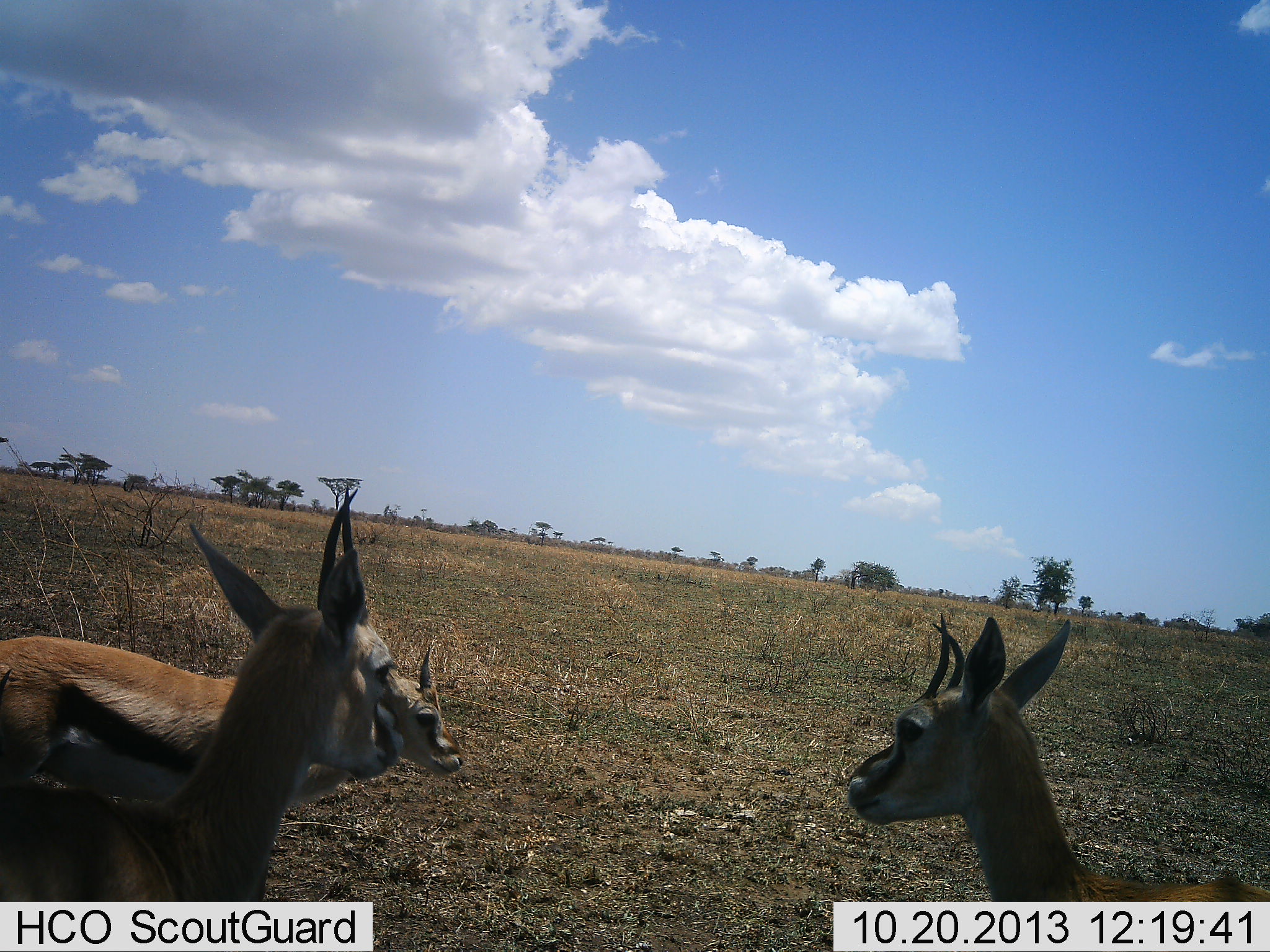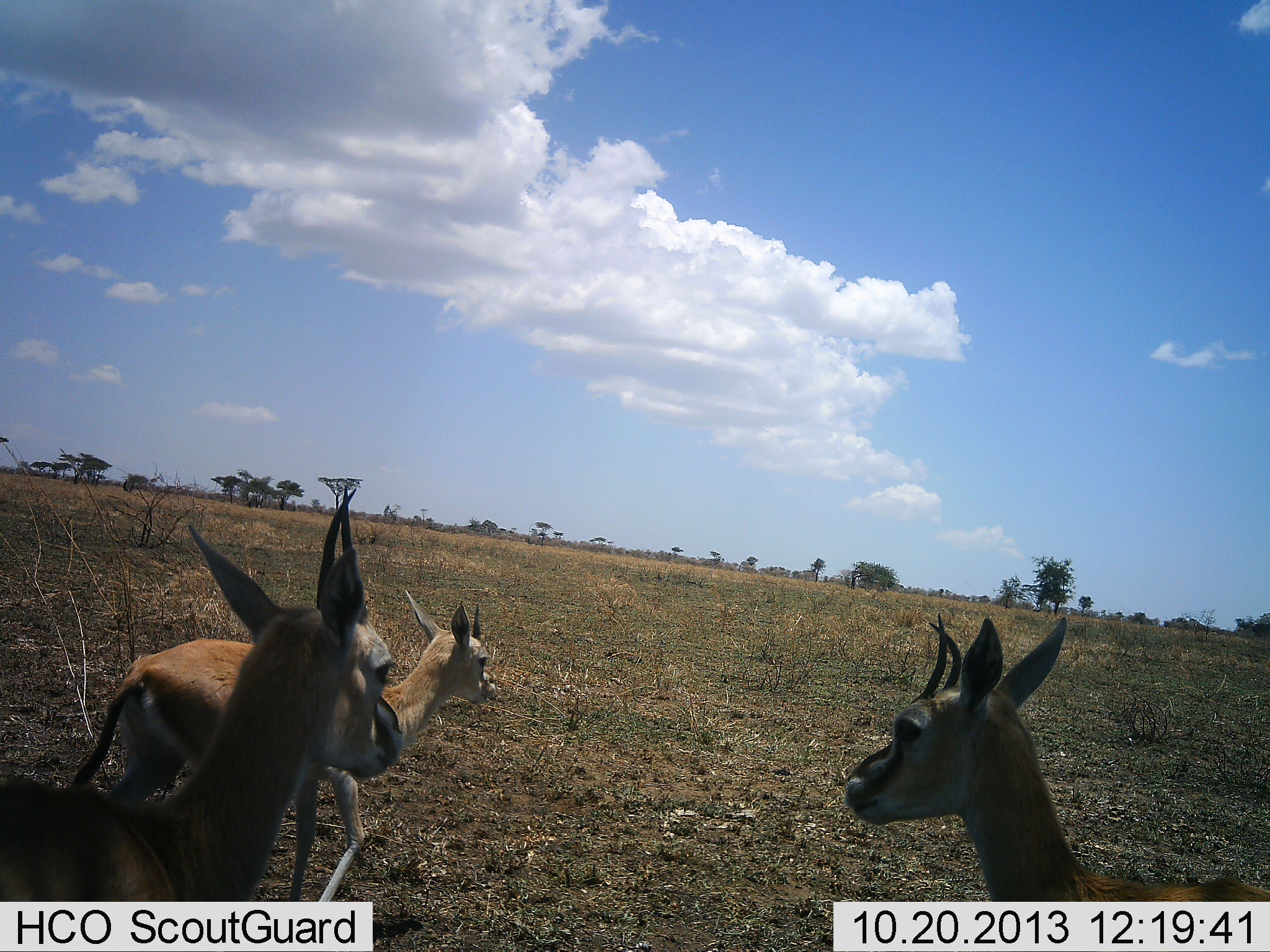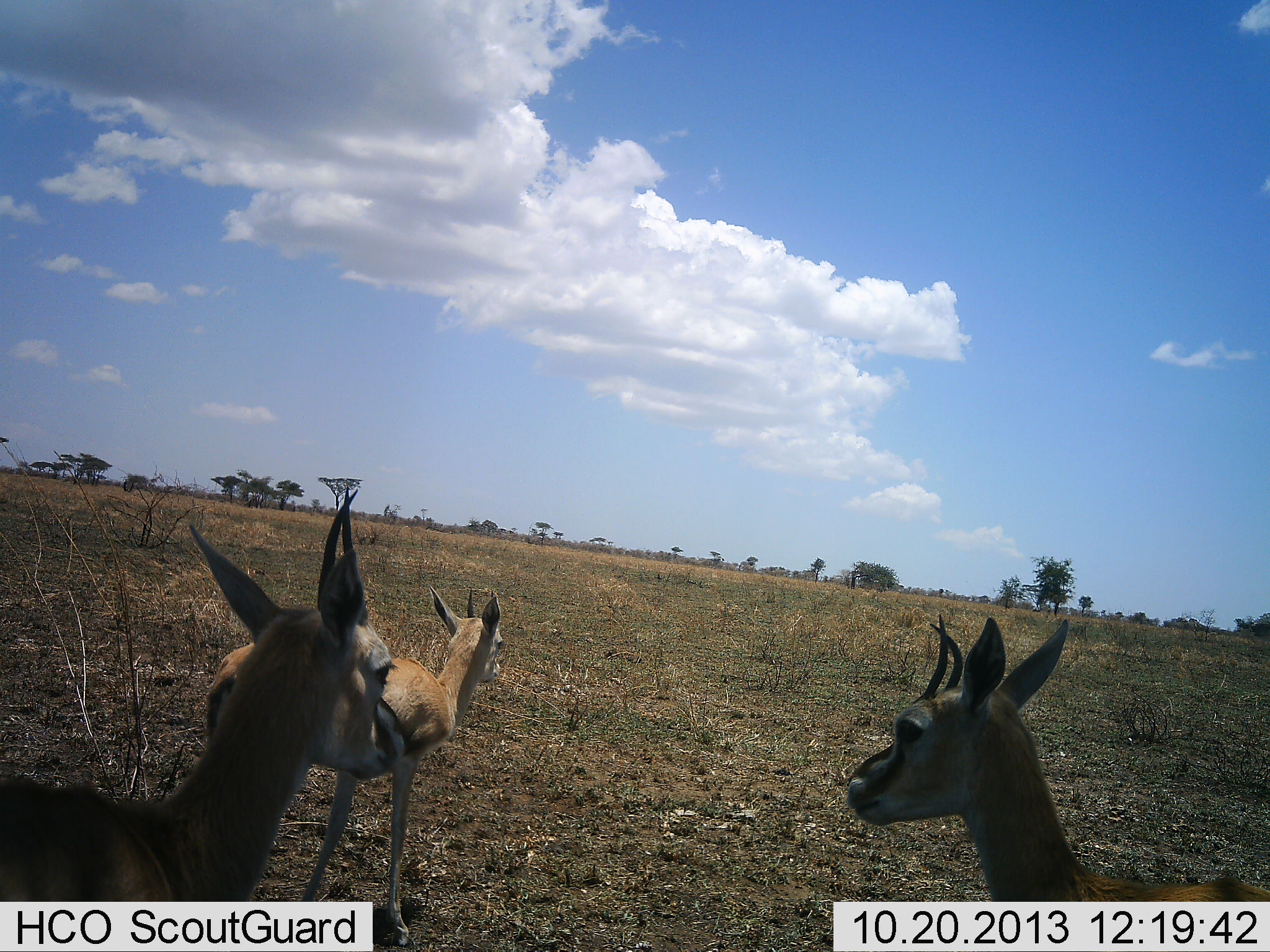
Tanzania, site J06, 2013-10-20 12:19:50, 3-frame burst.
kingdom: Animalia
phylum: Chordata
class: Mammalia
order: Artiodactyla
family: Bovidae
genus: Eudorcas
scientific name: Eudorcas thomsonii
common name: thomson's gazelle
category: gazellethomsons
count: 3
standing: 100%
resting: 10%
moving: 70%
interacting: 0%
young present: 10%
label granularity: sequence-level